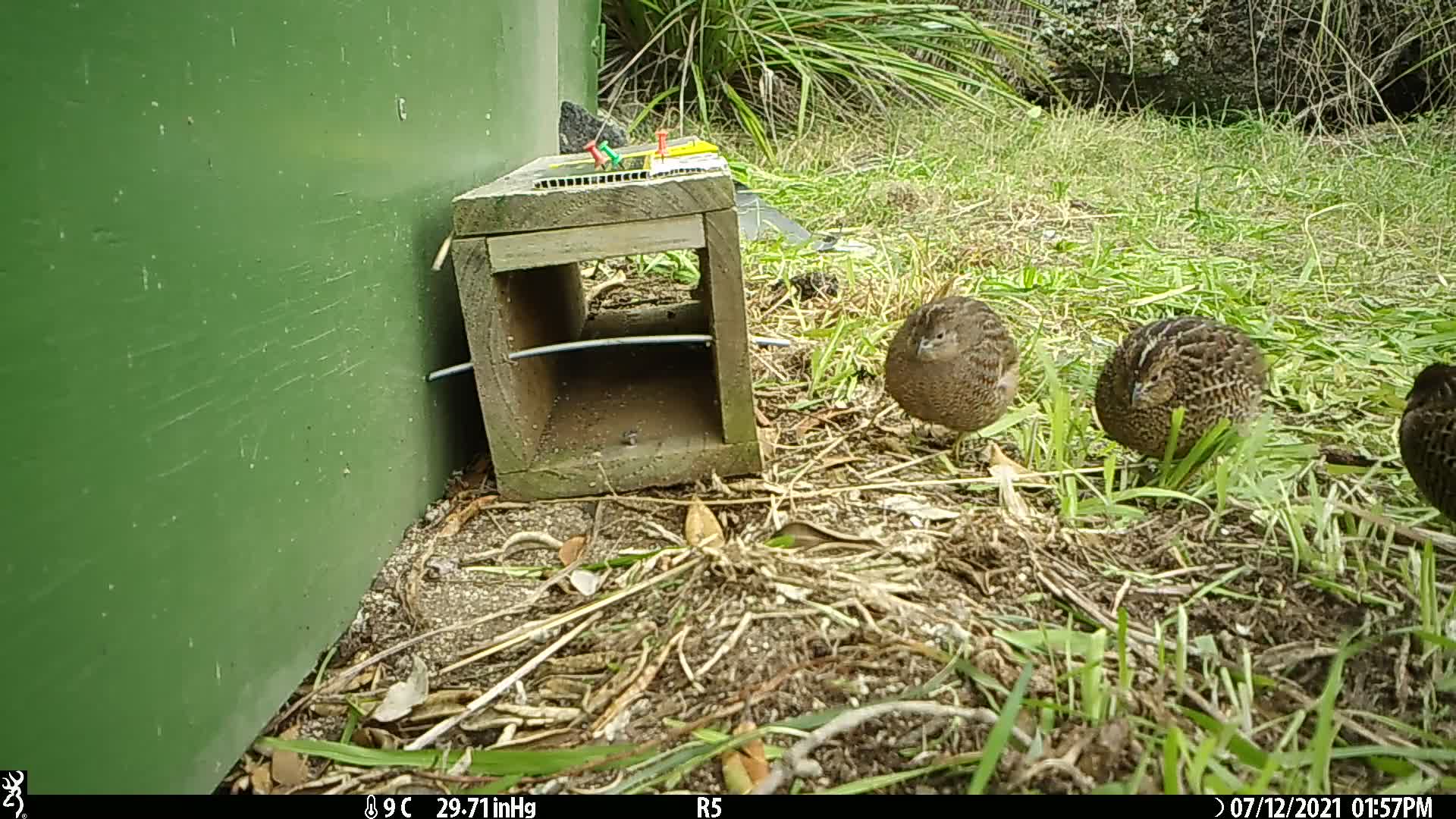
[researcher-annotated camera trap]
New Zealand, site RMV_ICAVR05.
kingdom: Animalia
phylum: Chordata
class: Aves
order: Galliformes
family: Phasianidae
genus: Synoicus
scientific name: Synoicus ypsilophorus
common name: brown quail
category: quail brown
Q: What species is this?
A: Quail brown (brown quail) (Synoicus ypsilophorus).